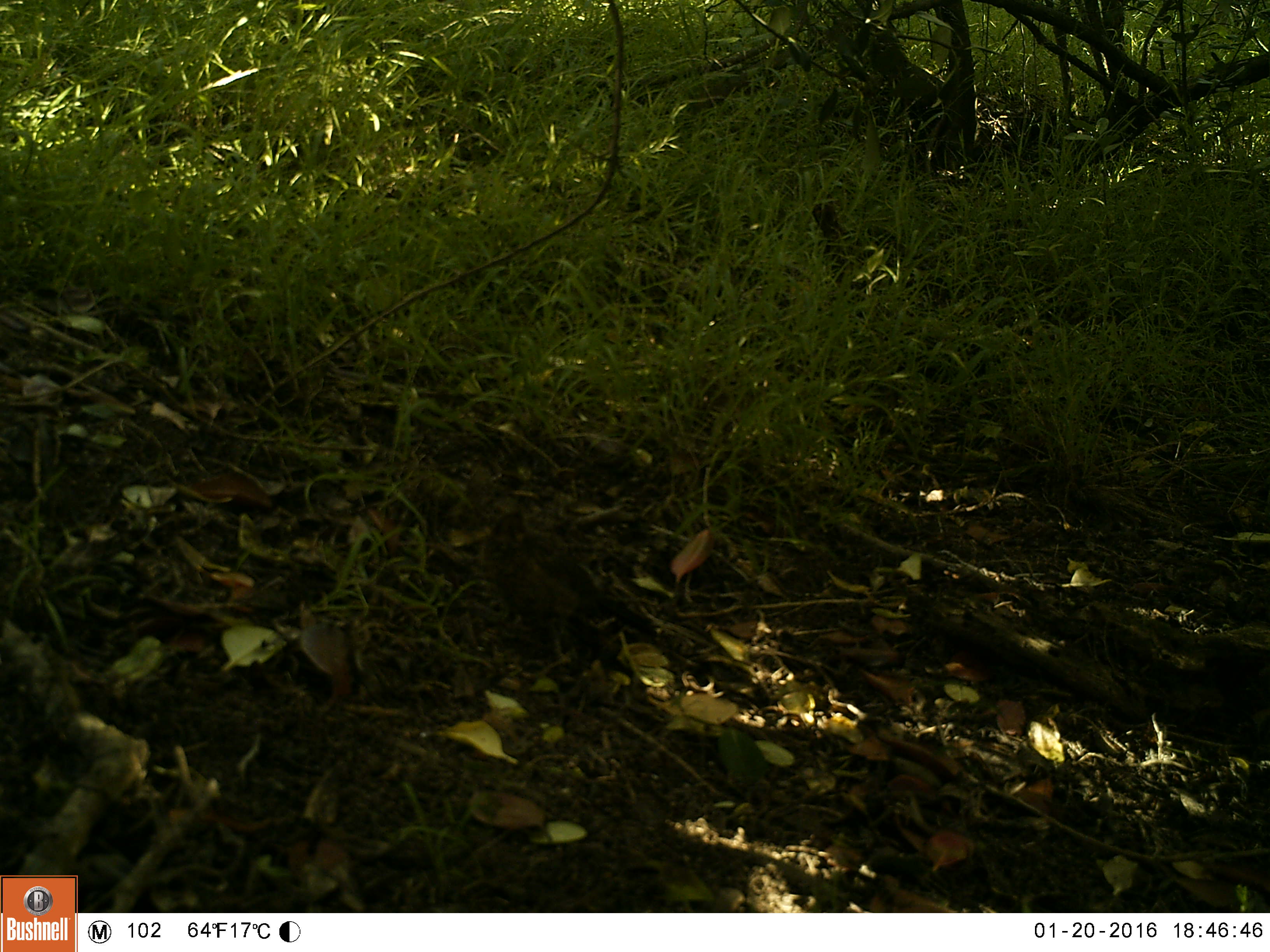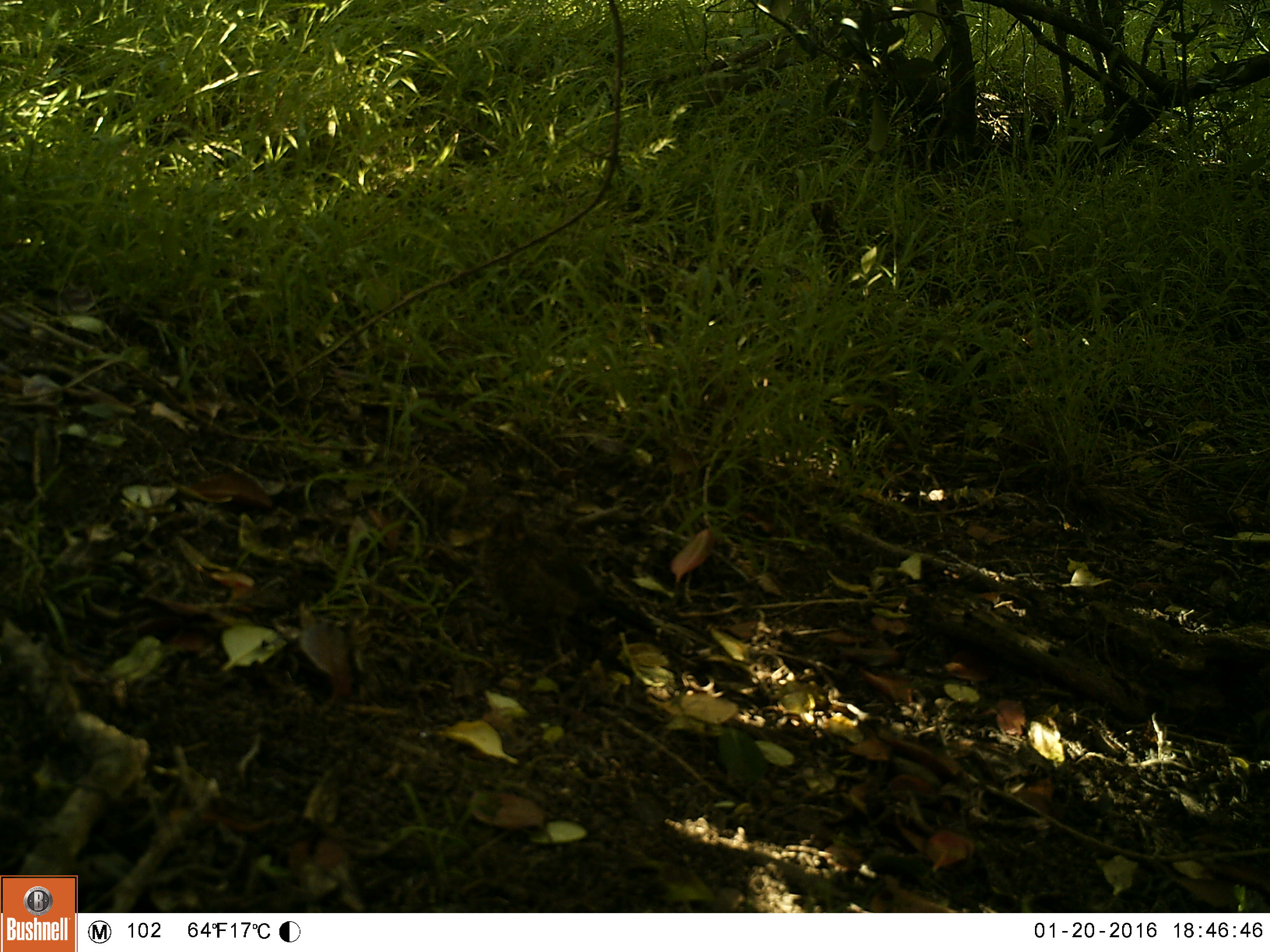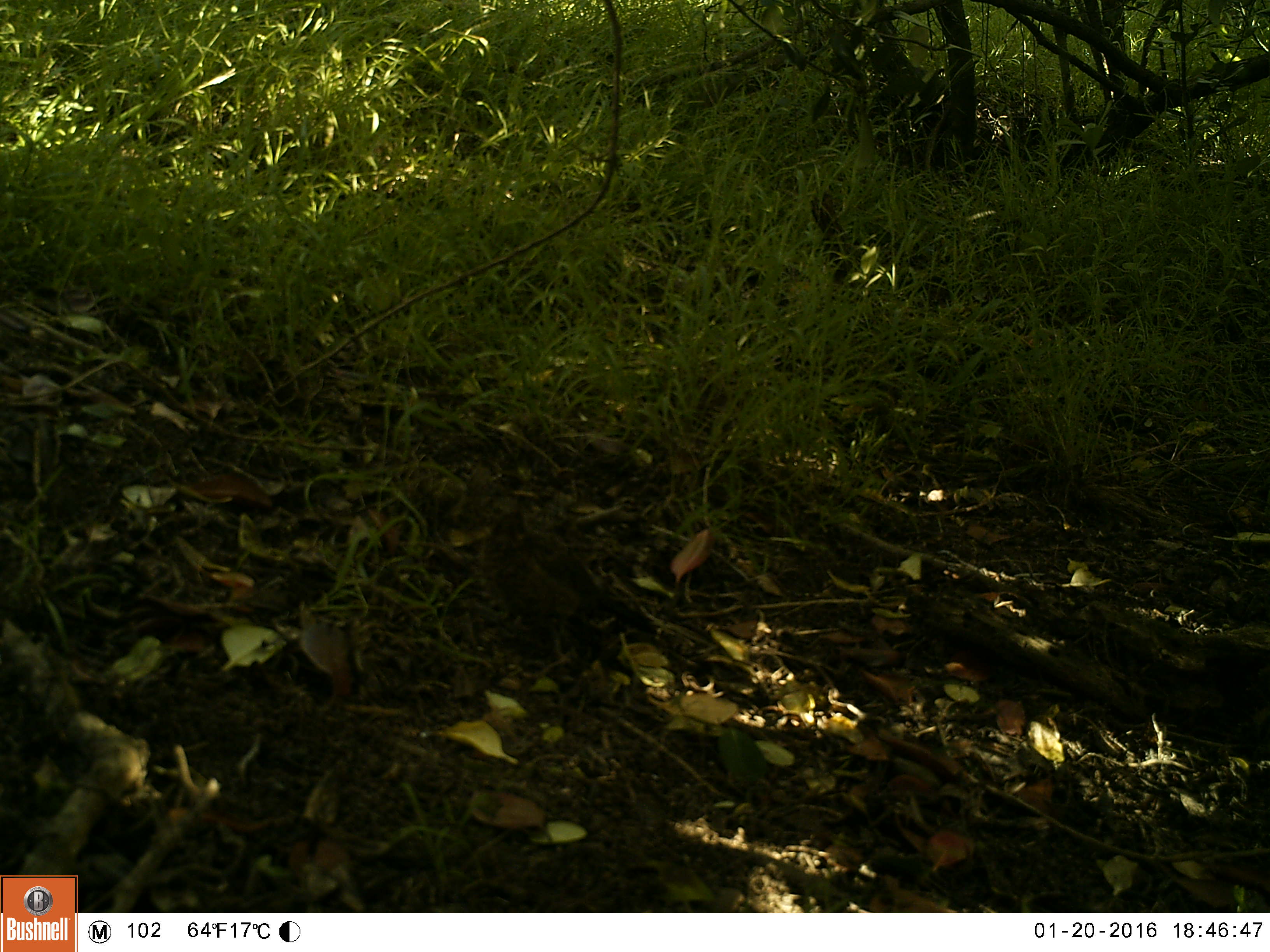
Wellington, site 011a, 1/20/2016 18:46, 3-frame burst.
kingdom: Animalia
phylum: Chordata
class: Aves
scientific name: Aves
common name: bird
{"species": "bird (Aves)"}